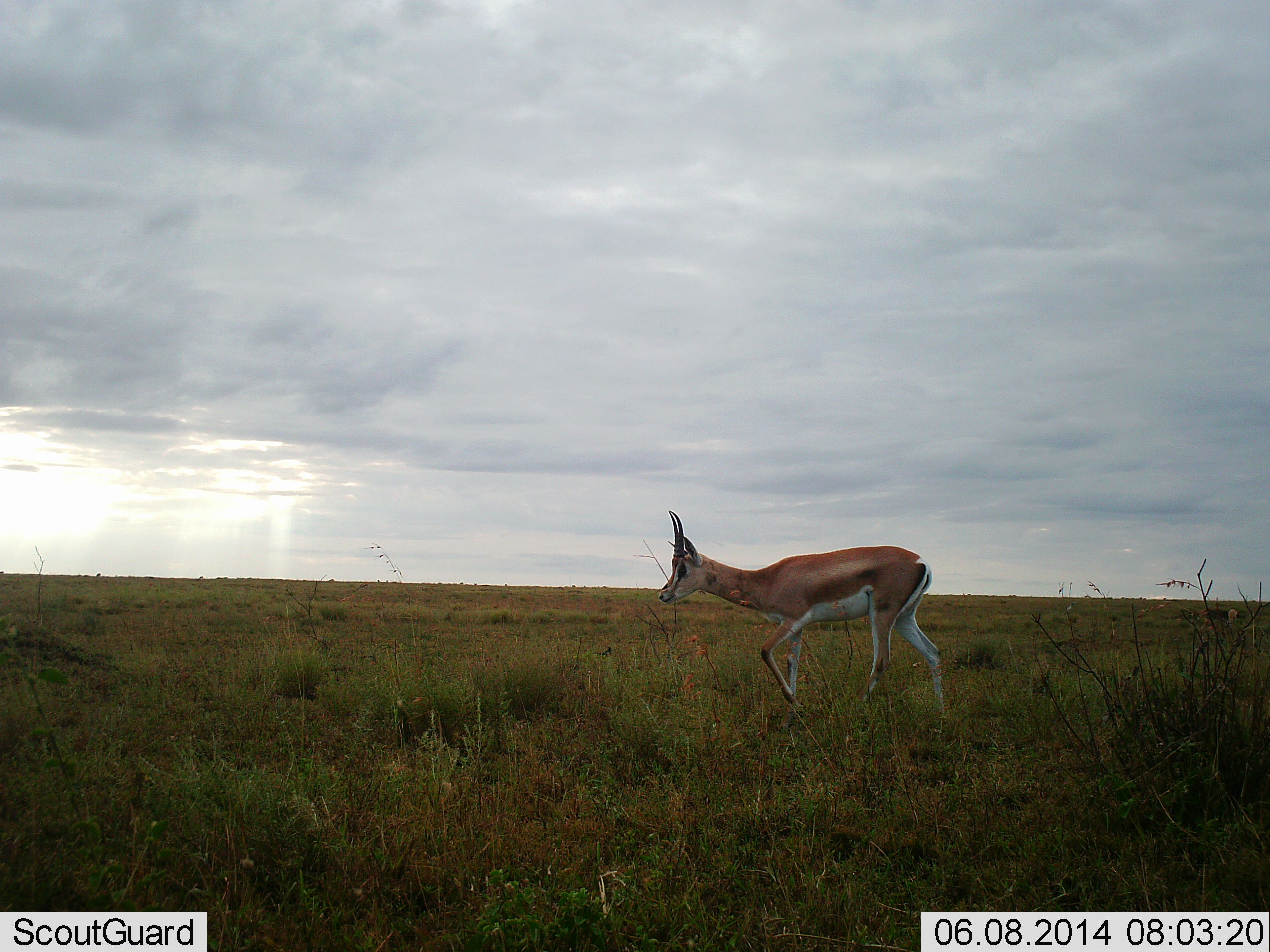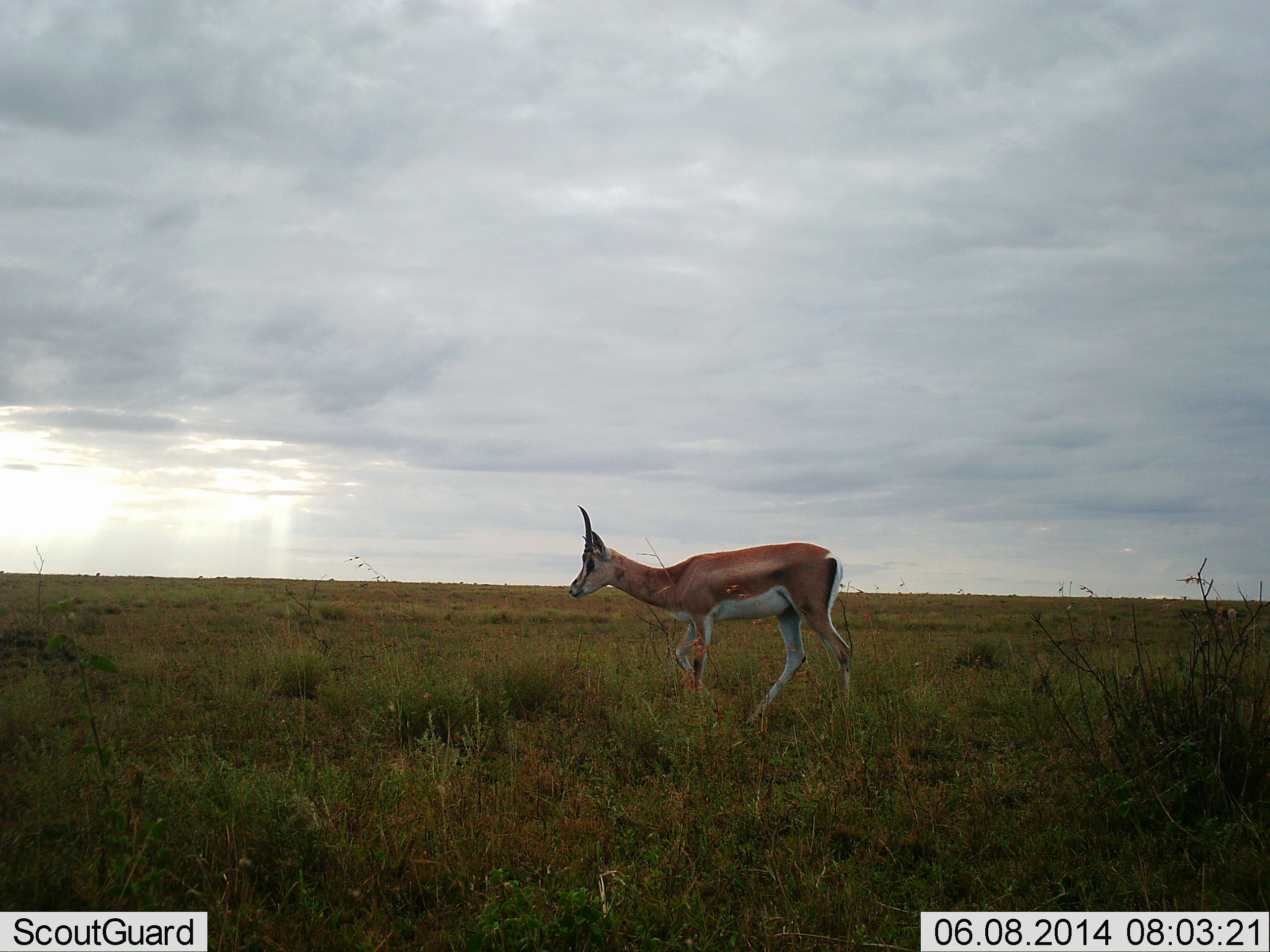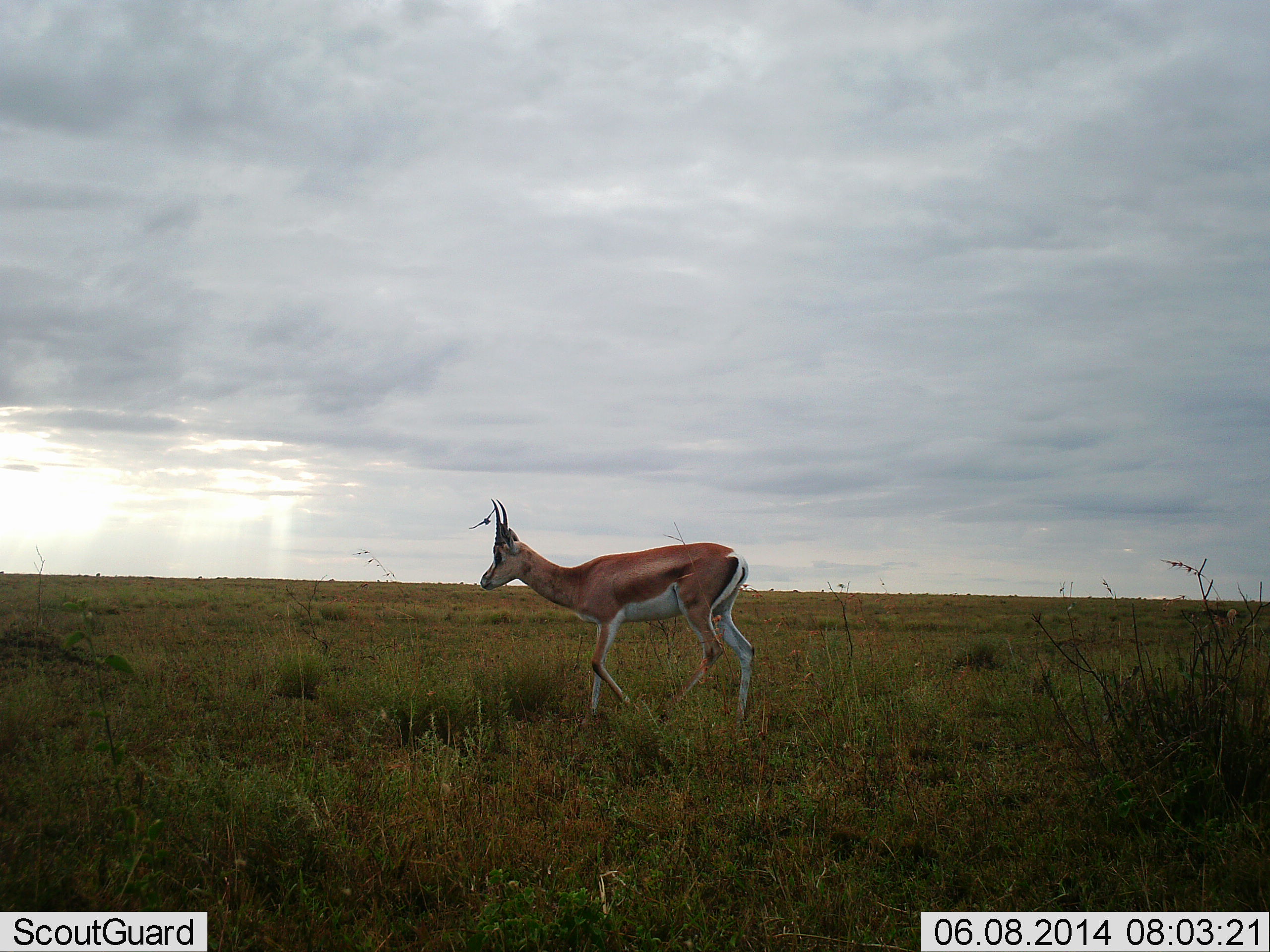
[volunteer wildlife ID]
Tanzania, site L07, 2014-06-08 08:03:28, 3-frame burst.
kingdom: Animalia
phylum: Chordata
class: Mammalia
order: Artiodactyla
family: Bovidae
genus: Nanger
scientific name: Nanger granti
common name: grant's gazelle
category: gazellegrants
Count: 1.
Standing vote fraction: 30%.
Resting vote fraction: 0%.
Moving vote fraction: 70%.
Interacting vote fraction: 0%.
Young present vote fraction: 0%.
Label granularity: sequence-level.